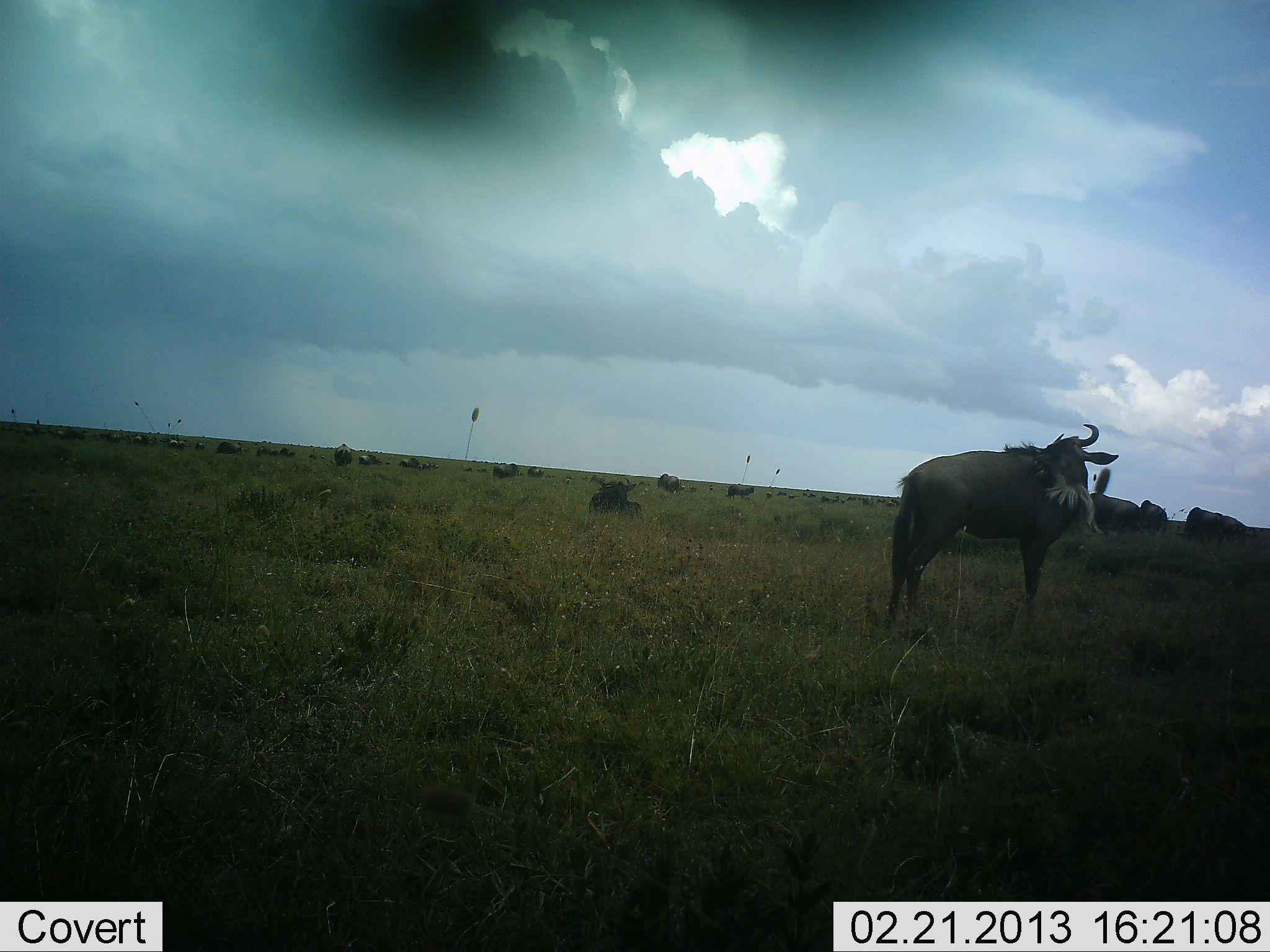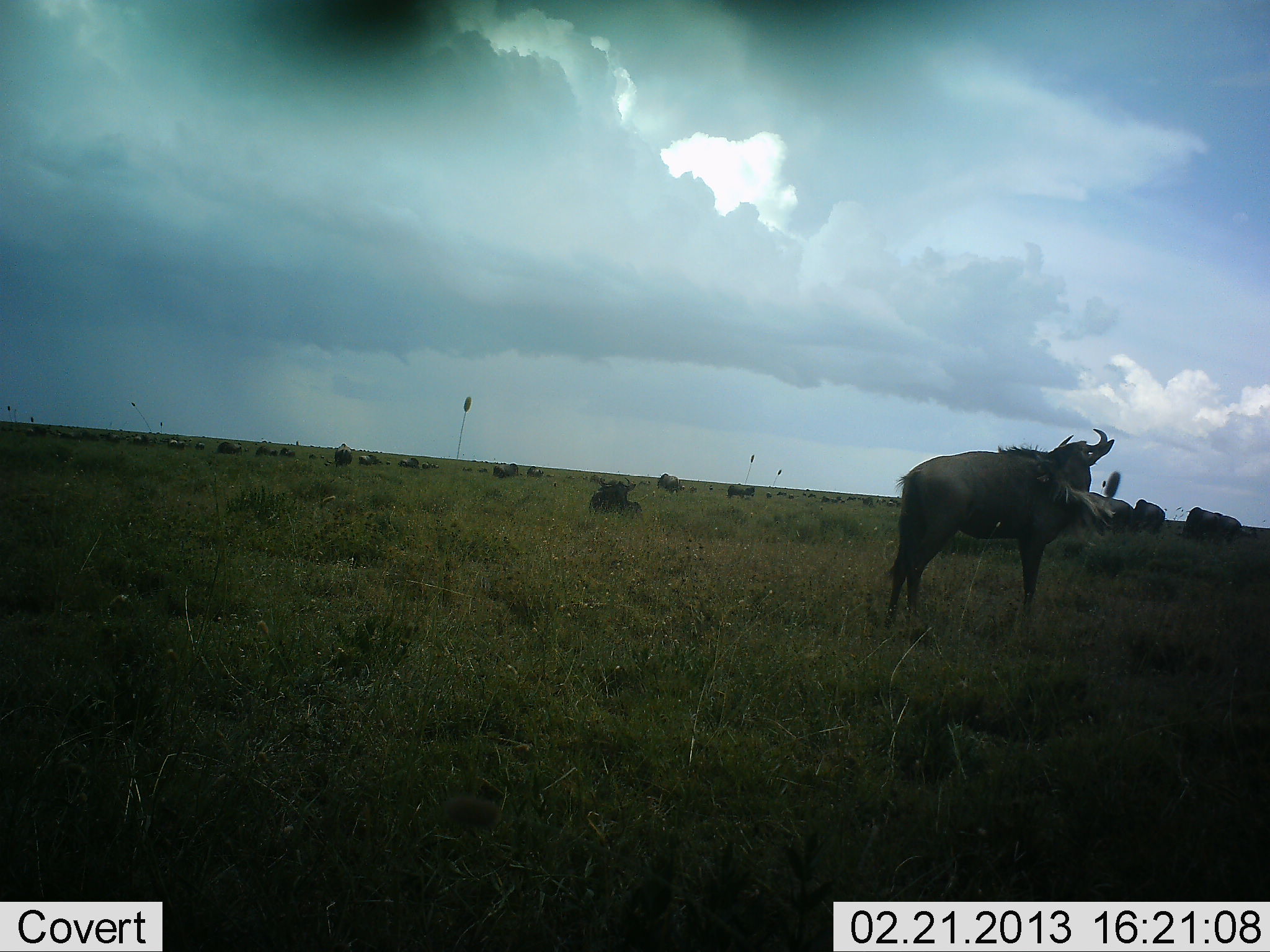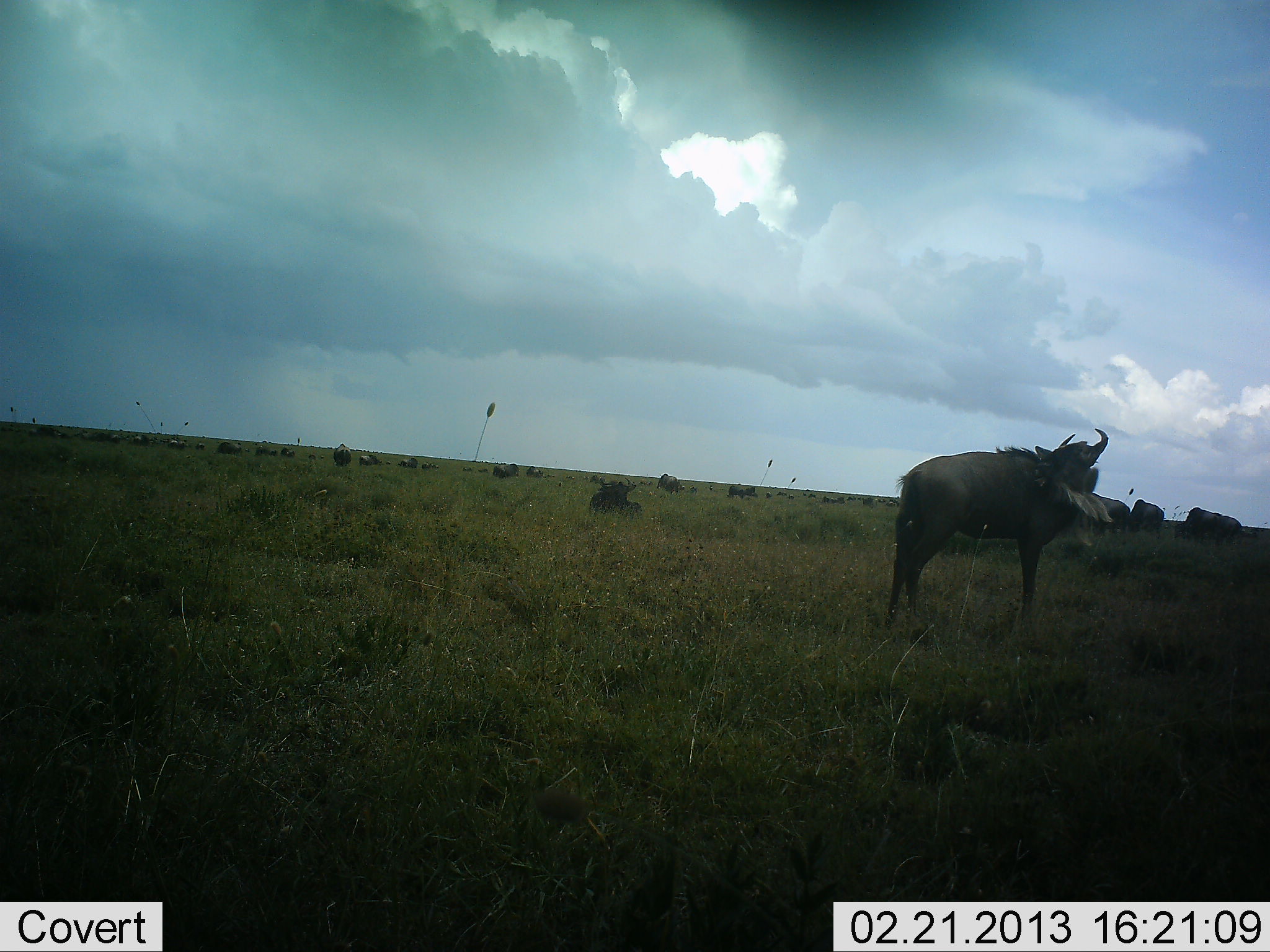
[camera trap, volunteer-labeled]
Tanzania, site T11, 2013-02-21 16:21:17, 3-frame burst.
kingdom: Animalia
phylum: Chordata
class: Mammalia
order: Artiodactyla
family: Bovidae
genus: Connochaetes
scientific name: Connochaetes taurinus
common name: blue wildebeest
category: wildebeest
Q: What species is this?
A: Wildebeest (blue wildebeest) (Connochaetes taurinus).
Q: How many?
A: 11-50.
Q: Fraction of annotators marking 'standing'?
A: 79%.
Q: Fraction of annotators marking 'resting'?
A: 59%.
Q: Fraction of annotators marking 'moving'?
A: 21%.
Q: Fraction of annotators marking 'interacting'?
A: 3%.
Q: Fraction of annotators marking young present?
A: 0%.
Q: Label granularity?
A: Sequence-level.